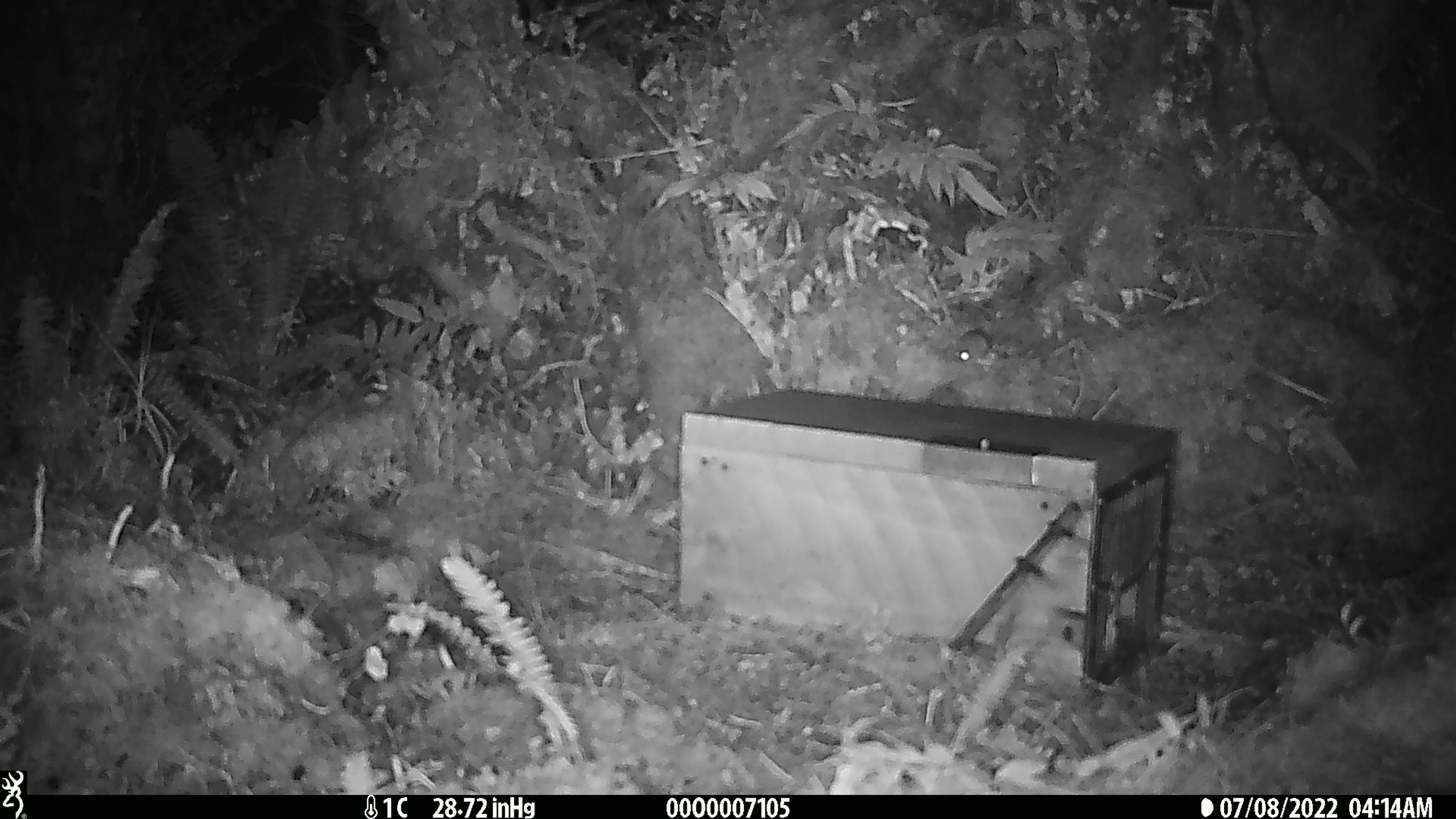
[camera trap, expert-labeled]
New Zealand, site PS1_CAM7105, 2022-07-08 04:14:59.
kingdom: Animalia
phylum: Chordata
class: Mammalia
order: Rodentia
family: Muridae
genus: Mus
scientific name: Mus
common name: mouse